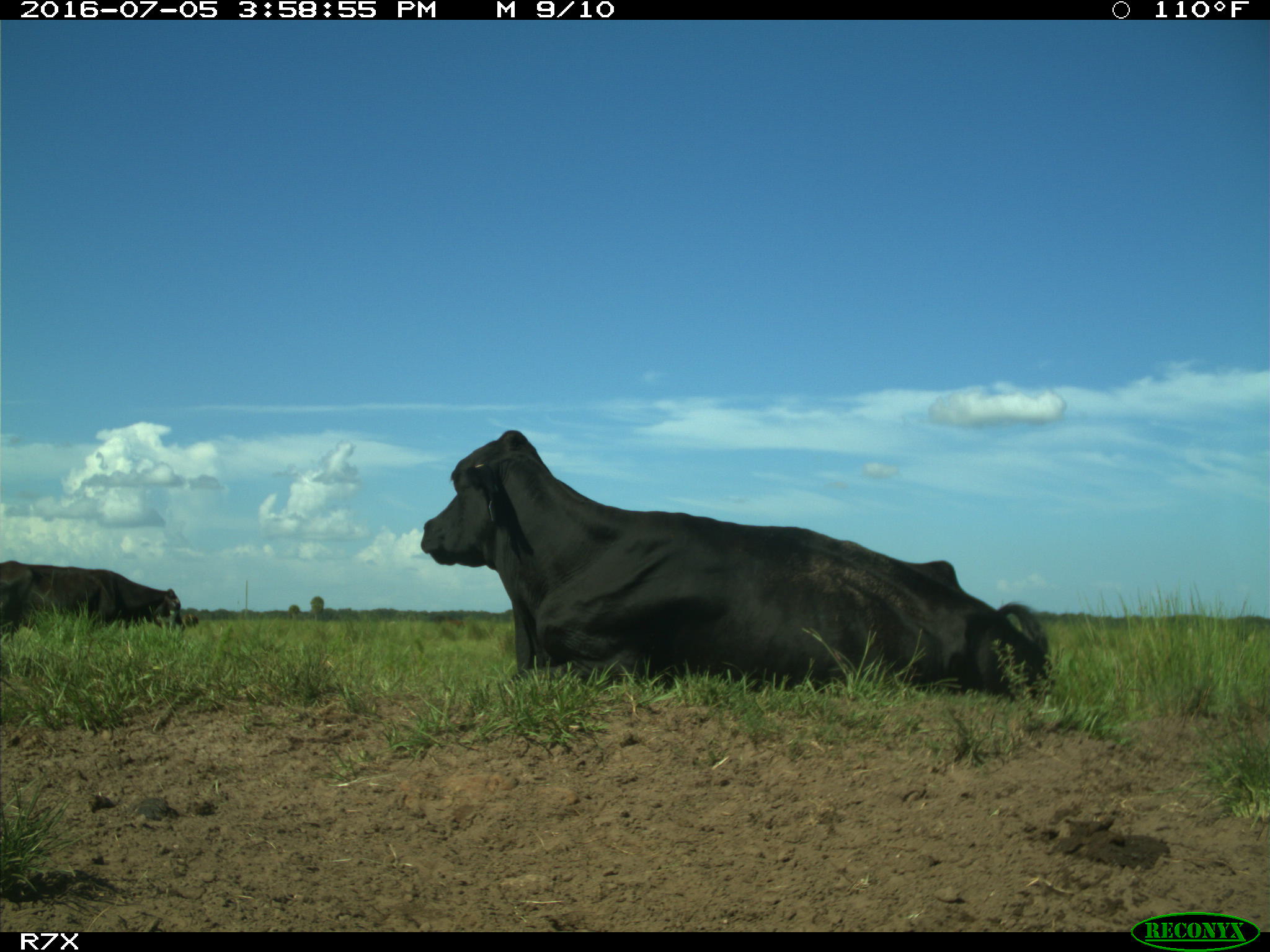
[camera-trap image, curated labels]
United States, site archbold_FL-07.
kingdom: Animalia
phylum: Chordata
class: Mammalia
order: Artiodactyla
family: Bovidae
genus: Bos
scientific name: Bos taurus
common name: domestic cow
Bos taurus (domestic cow).